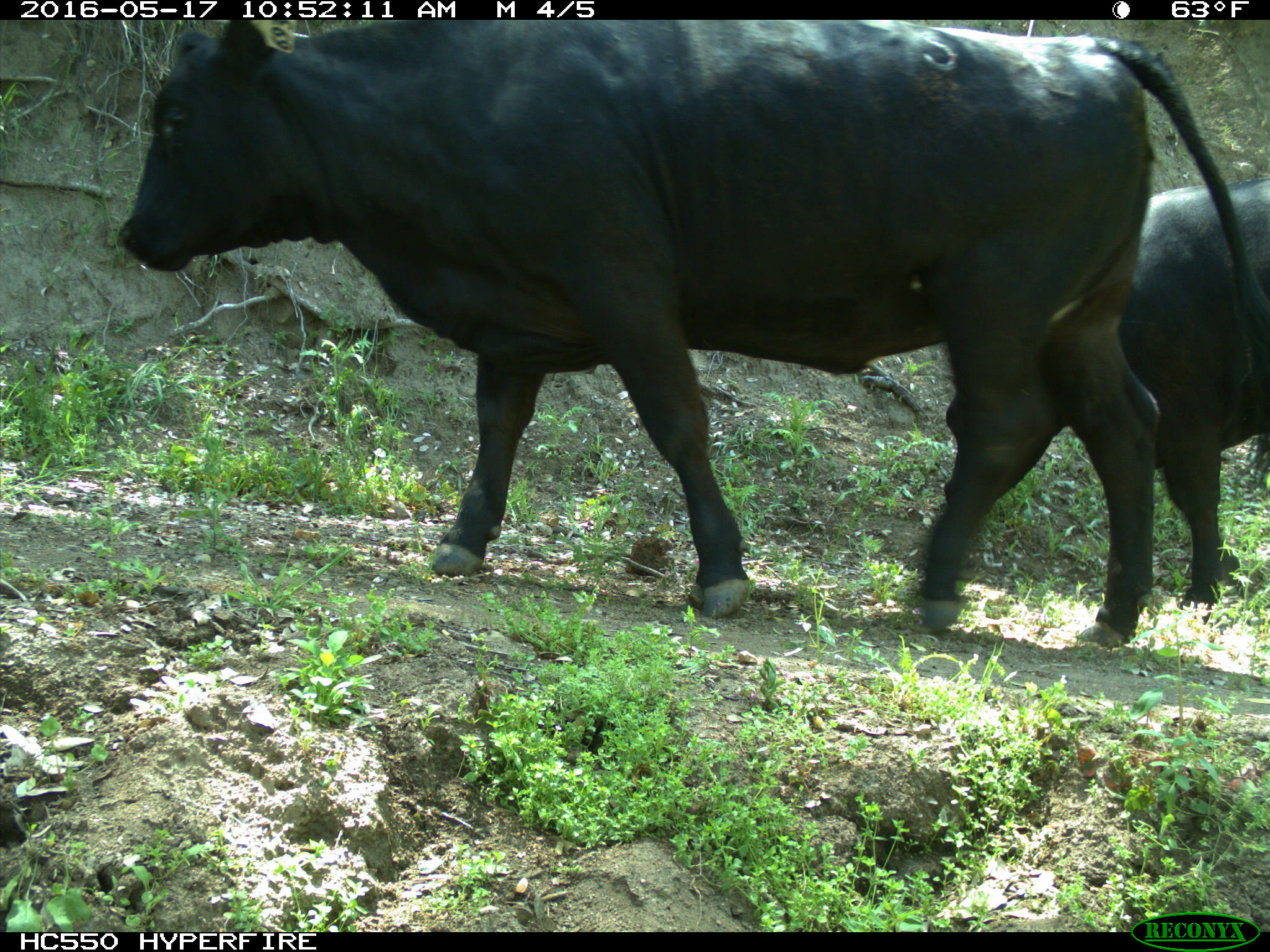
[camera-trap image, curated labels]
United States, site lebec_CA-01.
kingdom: Animalia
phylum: Chordata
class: Mammalia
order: Artiodactyla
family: Bovidae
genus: Bos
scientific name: Bos taurus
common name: domestic cow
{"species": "Bos taurus (domestic cow)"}